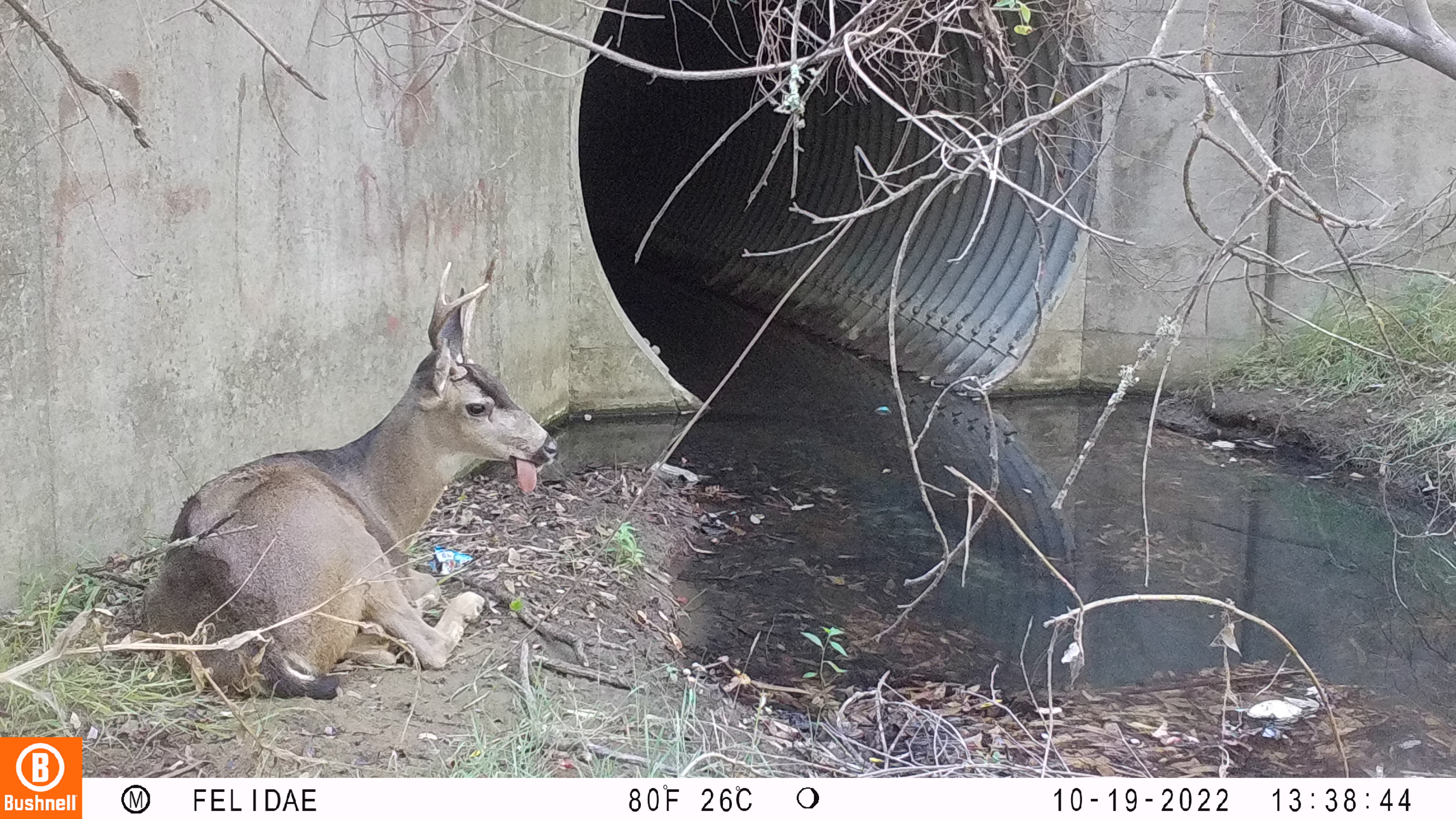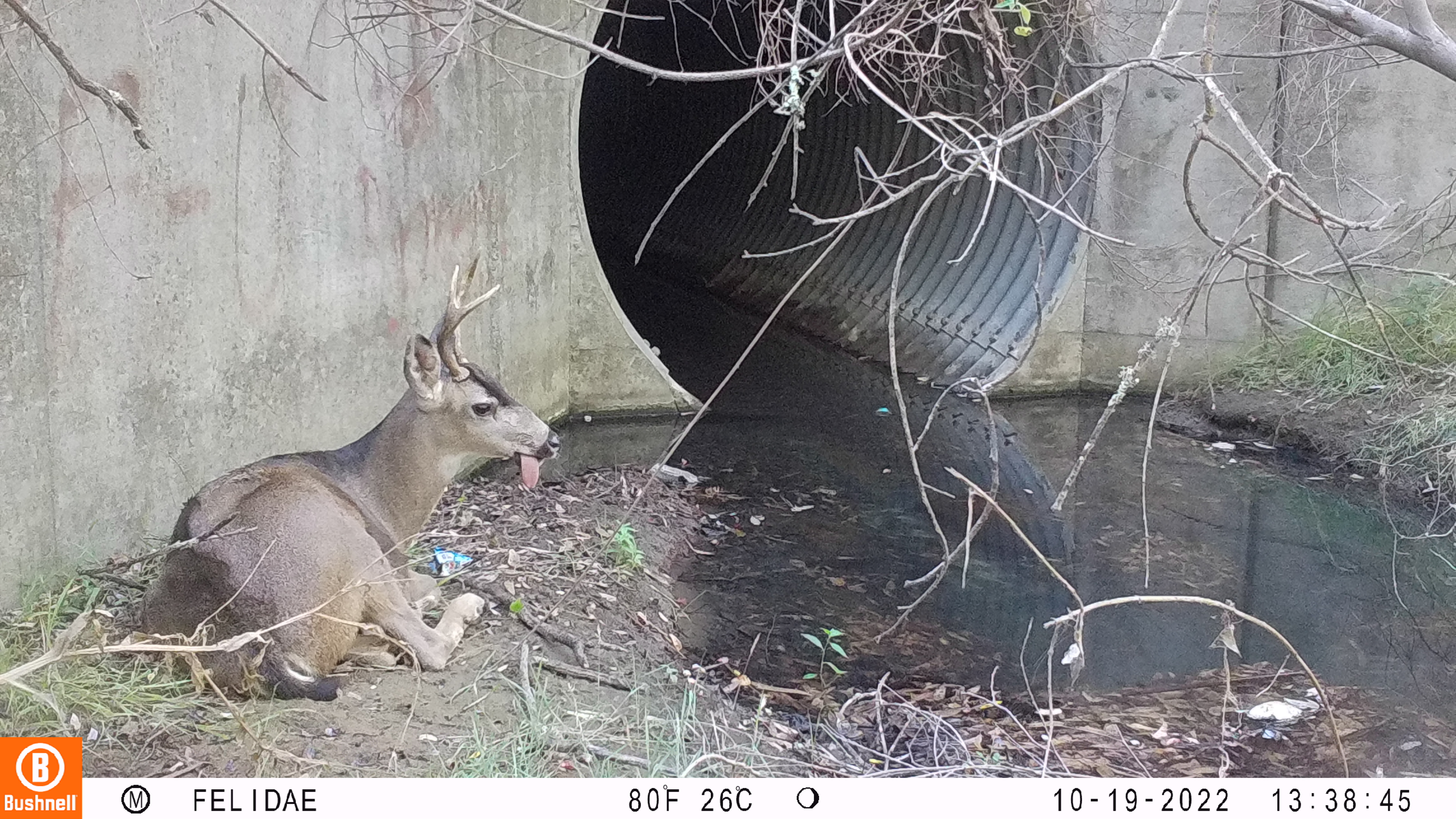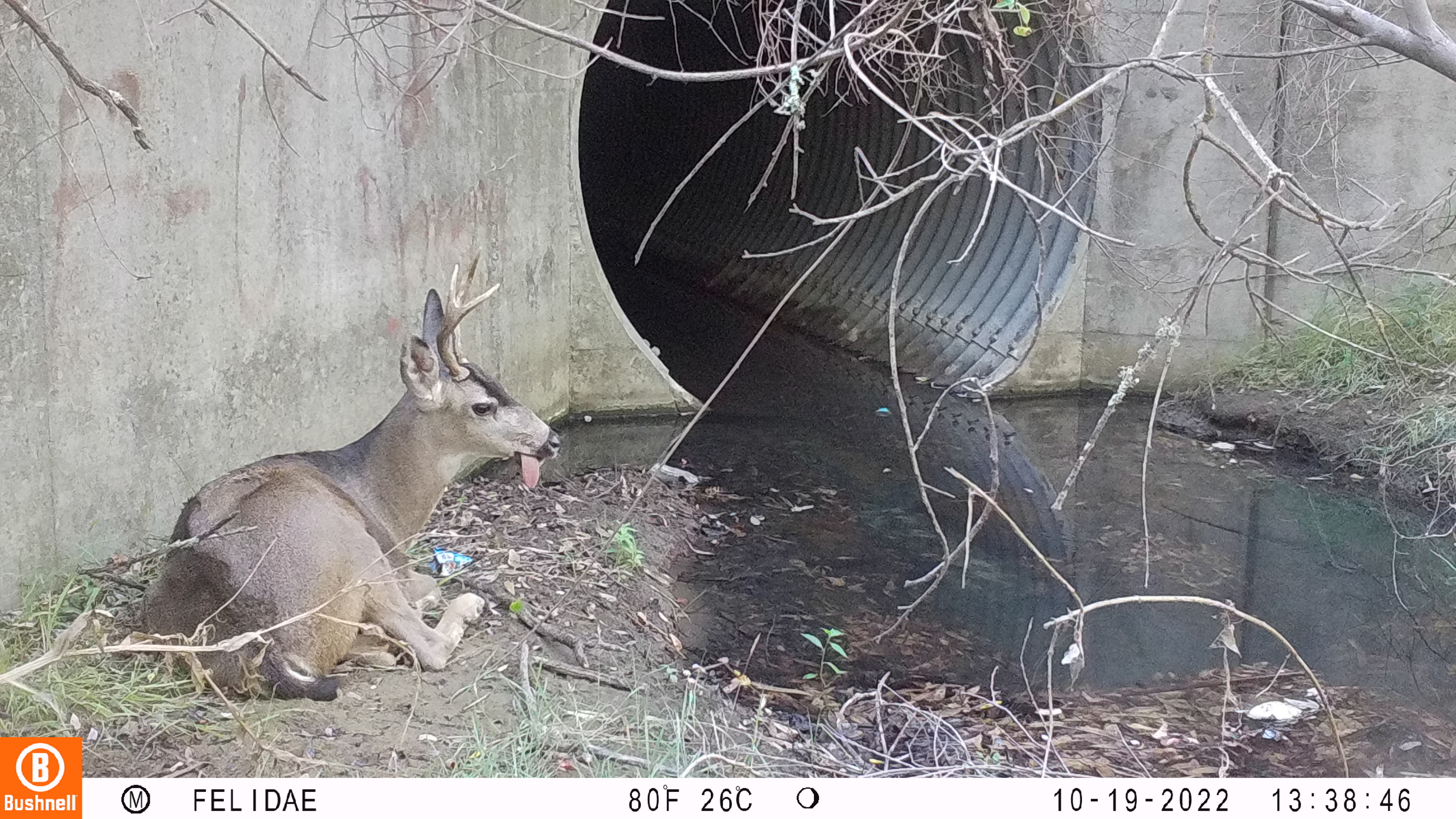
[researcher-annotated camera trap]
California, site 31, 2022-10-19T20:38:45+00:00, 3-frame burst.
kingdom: Animalia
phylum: Chordata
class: Mammalia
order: Artiodactyla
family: Cervidae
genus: Odocoileus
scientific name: Odocoileus hemionus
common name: mule deer